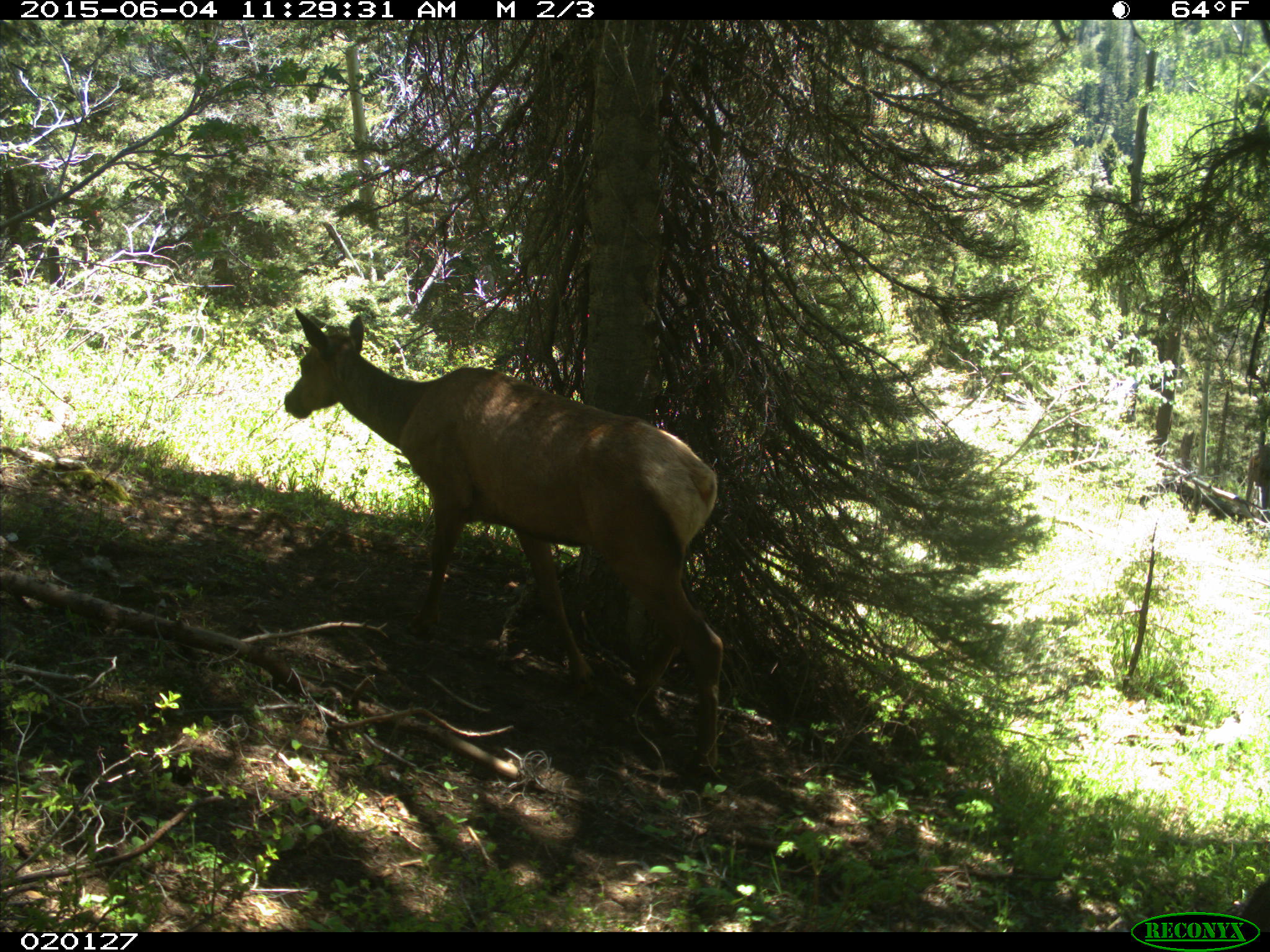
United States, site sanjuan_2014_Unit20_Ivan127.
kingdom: Animalia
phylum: Chordata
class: Mammalia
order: Artiodactyla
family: Cervidae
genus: Cervus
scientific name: Cervus elaphus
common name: red deer